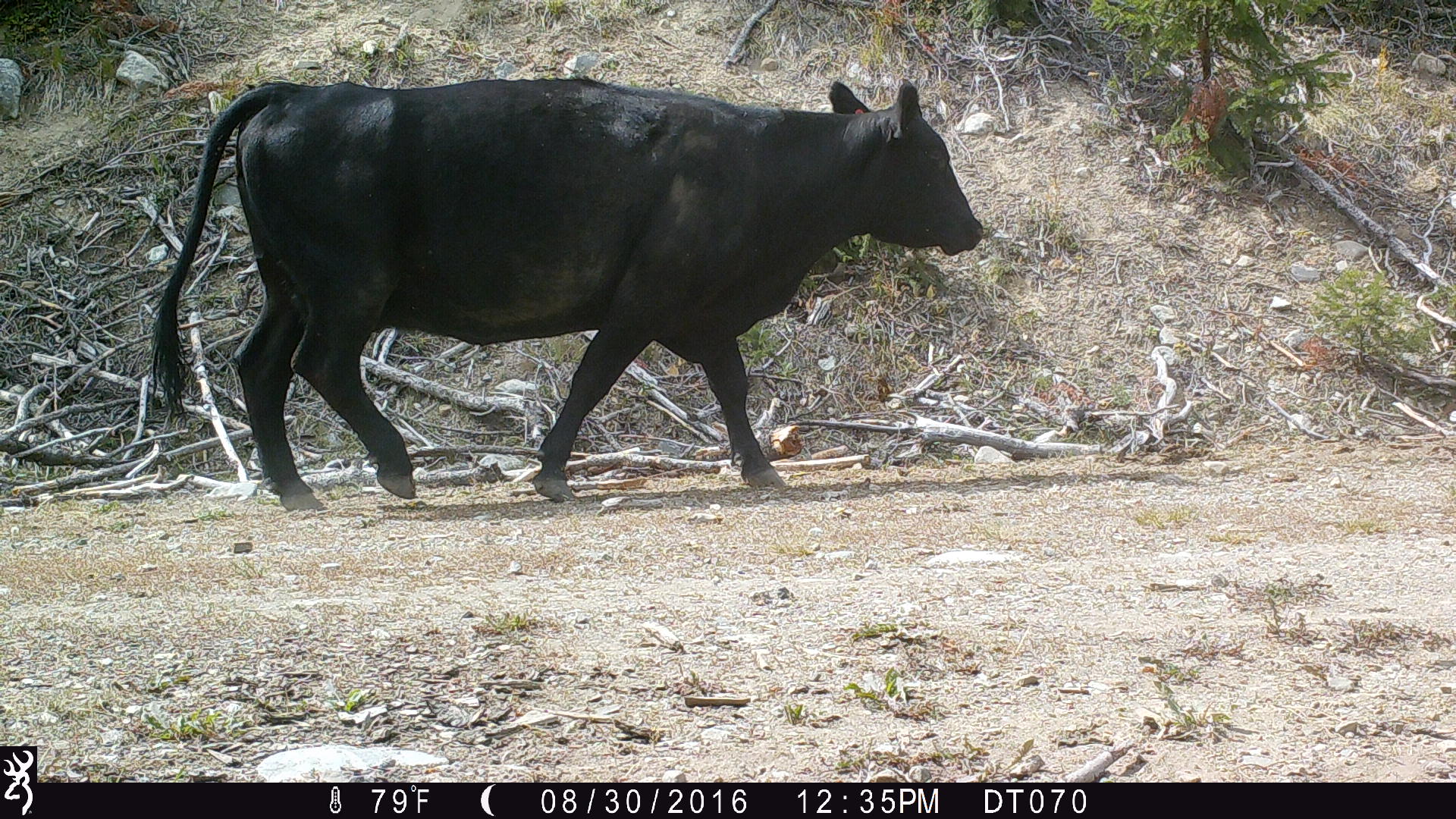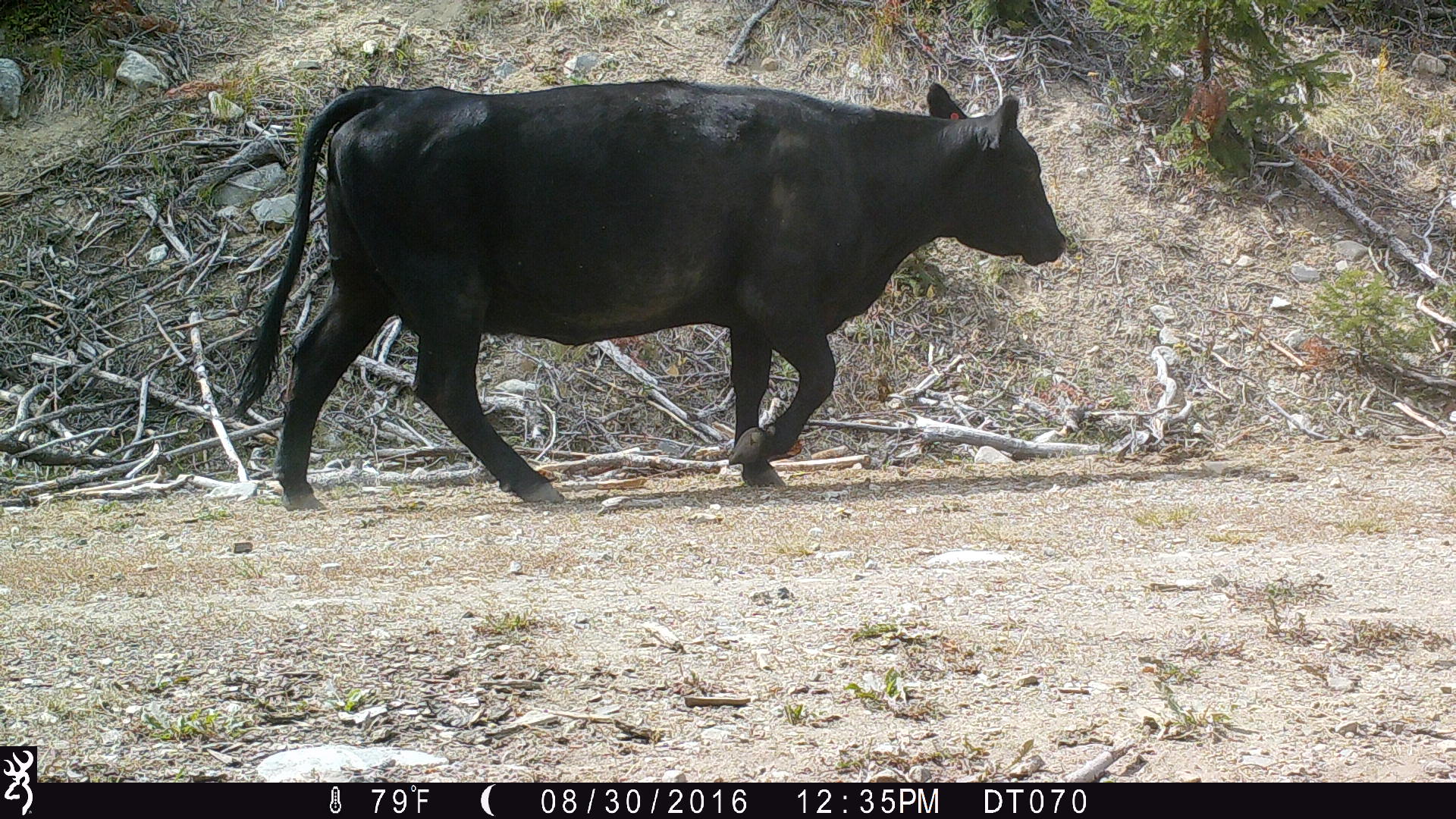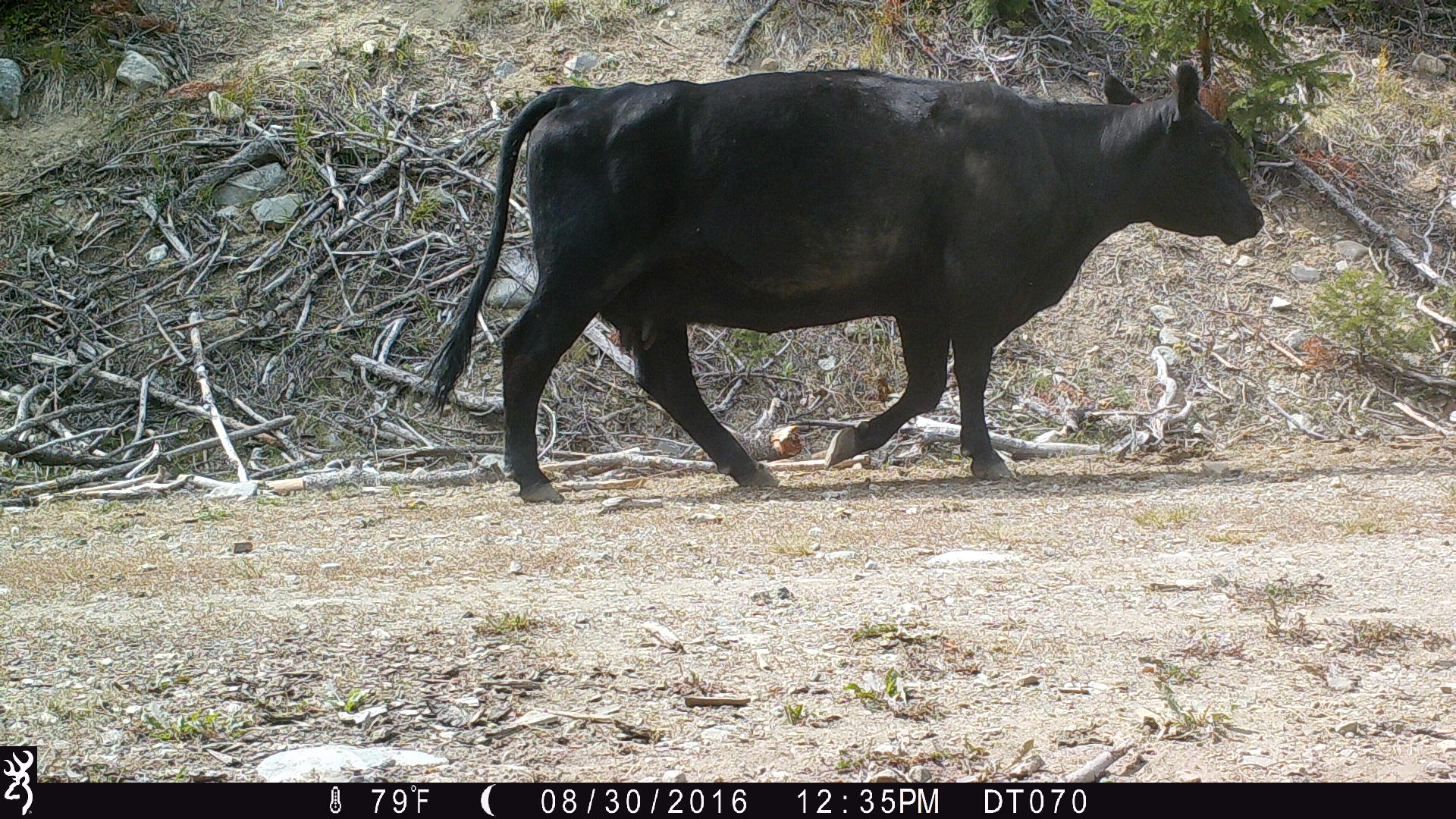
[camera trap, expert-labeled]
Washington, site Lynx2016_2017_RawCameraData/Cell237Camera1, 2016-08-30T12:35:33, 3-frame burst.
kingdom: Animalia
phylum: Chordata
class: Mammalia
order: Artiodactyla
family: Bovidae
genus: Bos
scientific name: Bos taurus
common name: domestic cattle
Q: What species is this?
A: Domestic cattle (Bos taurus).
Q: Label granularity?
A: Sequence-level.